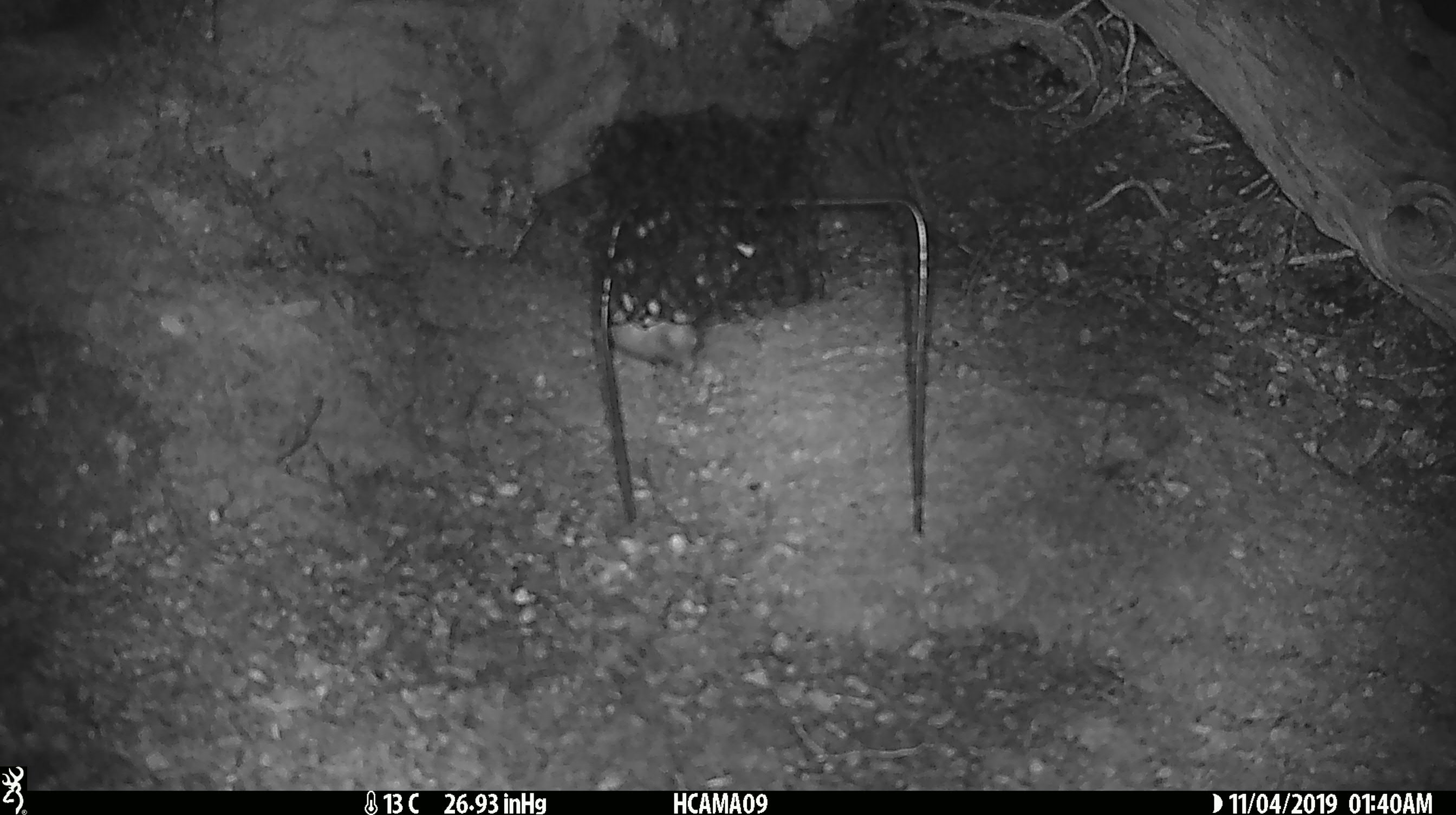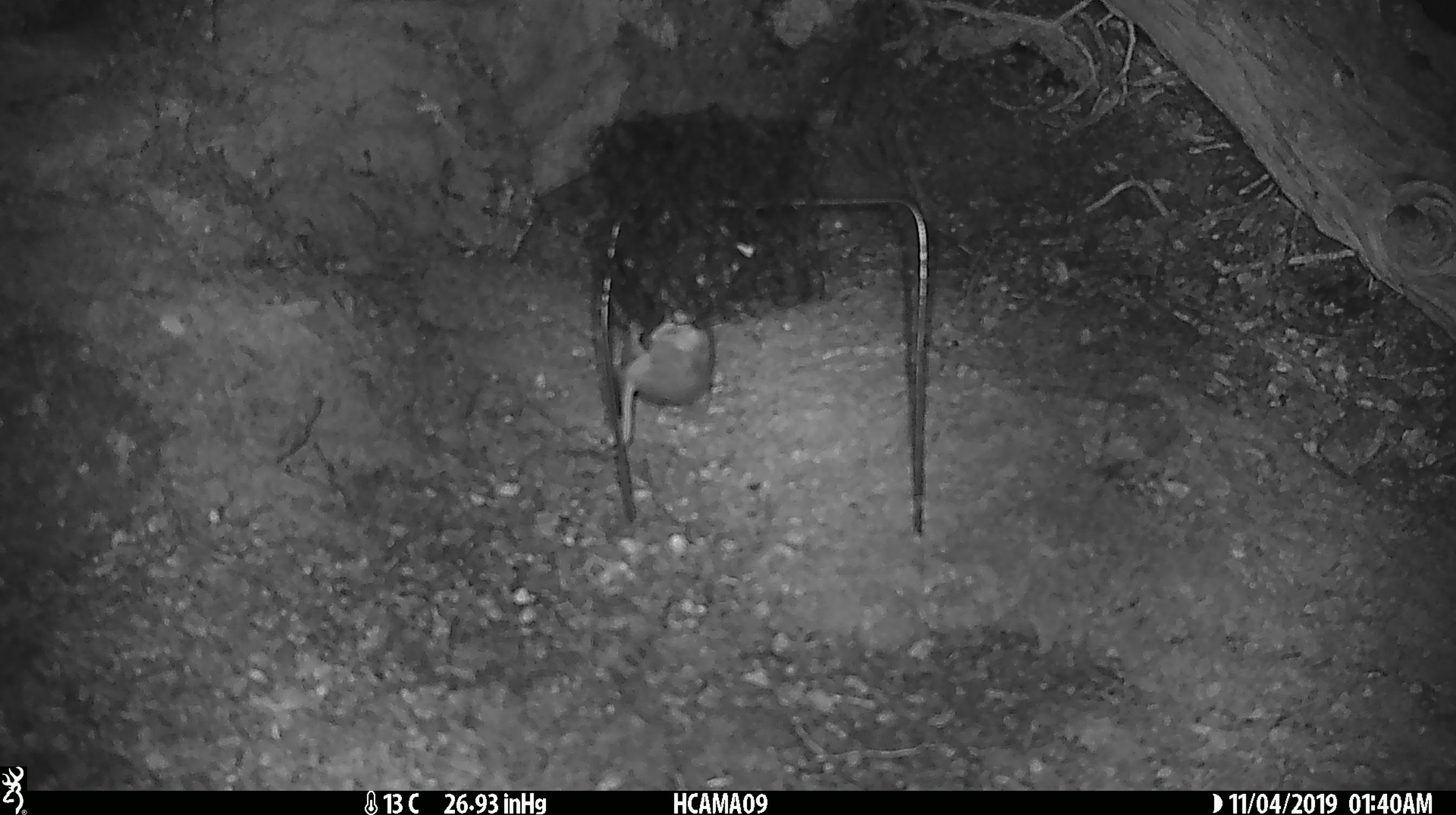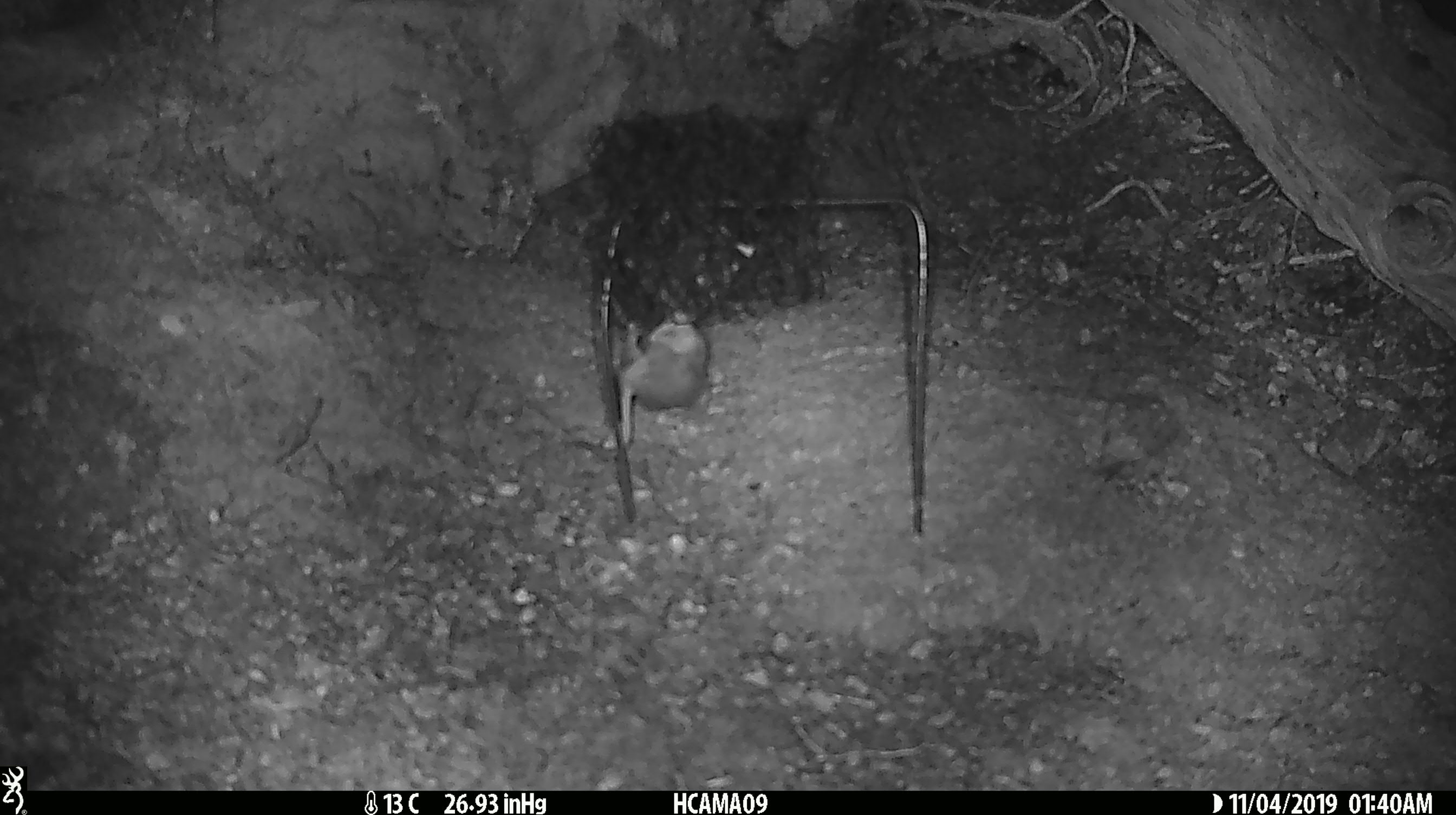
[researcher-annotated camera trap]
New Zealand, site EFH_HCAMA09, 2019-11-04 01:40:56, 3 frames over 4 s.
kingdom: Animalia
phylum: Chordata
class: Mammalia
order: Rodentia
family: Muridae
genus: Mus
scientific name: Mus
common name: mouse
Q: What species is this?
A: Mouse (Mus).